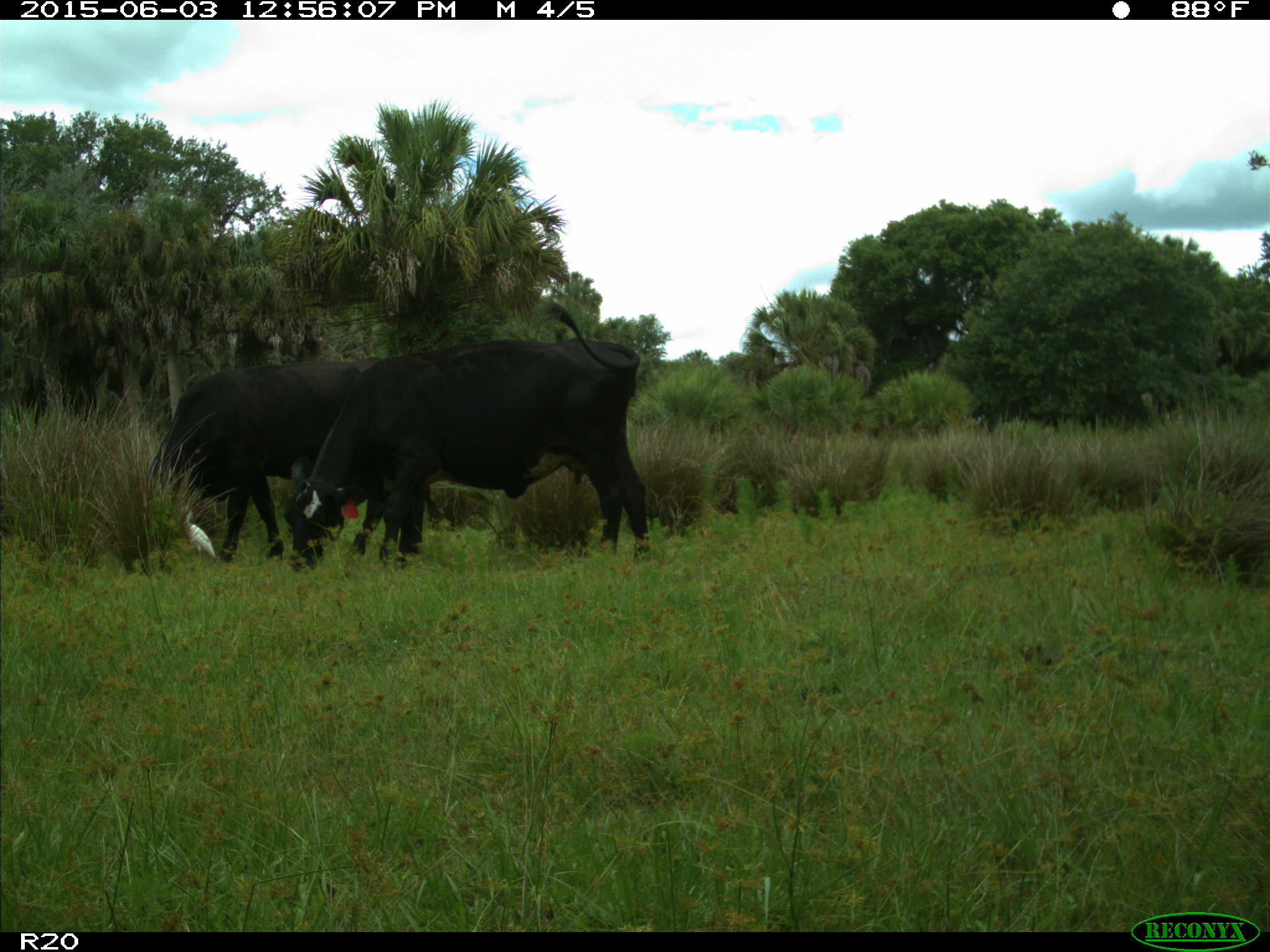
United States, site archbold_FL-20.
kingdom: Animalia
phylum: Chordata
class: Mammalia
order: Artiodactyla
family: Bovidae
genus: Bos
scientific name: Bos taurus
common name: domestic cow